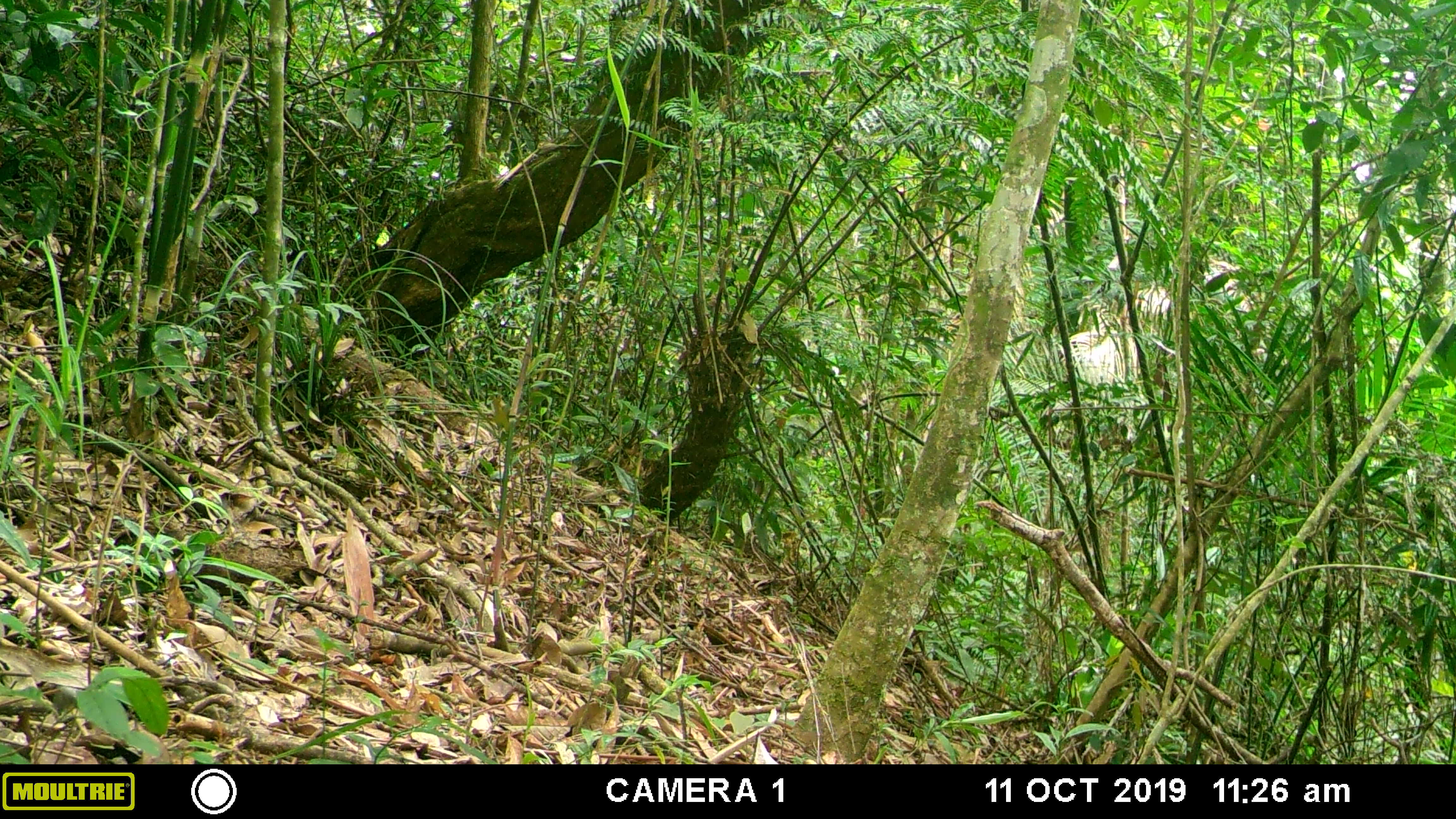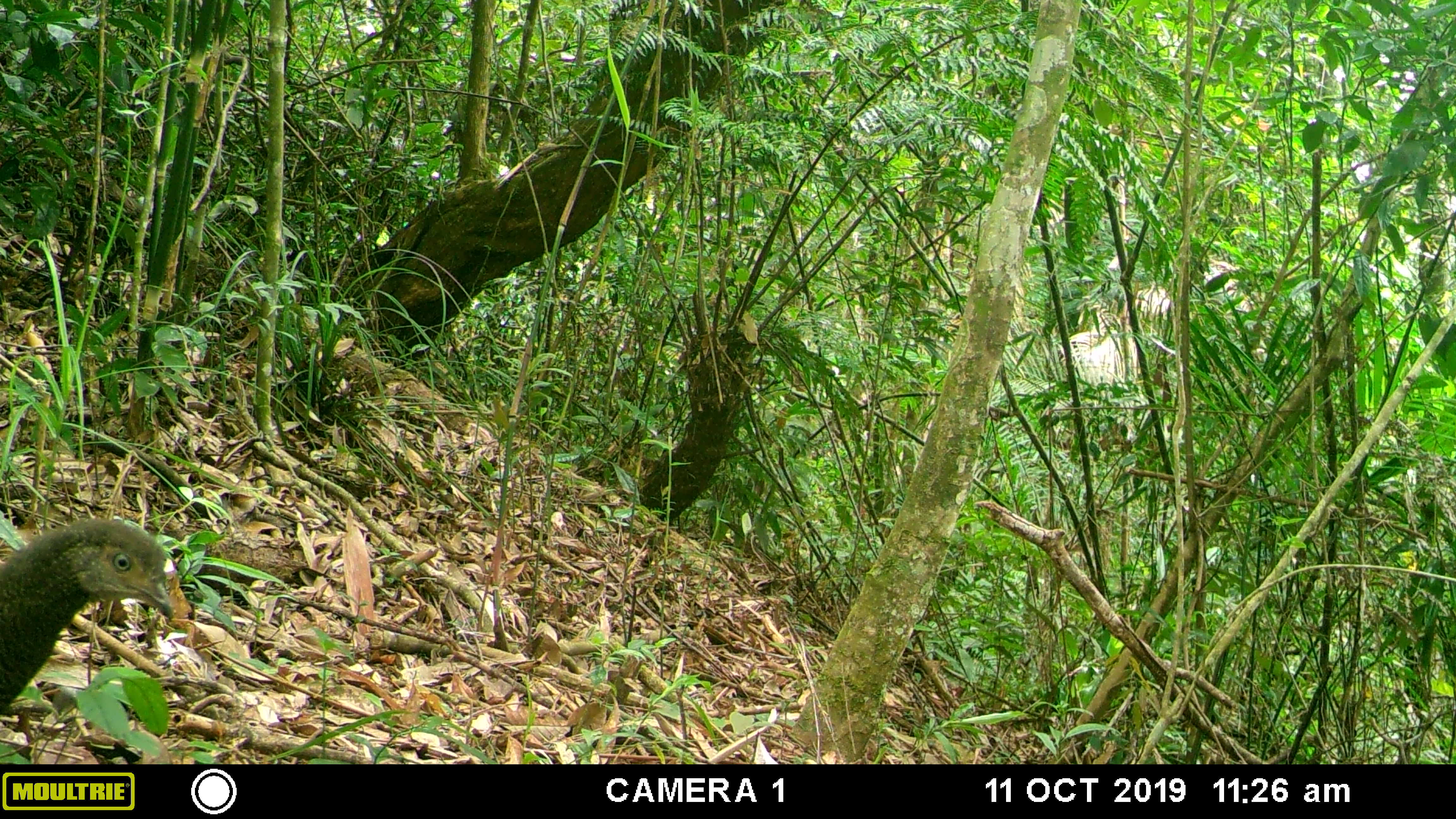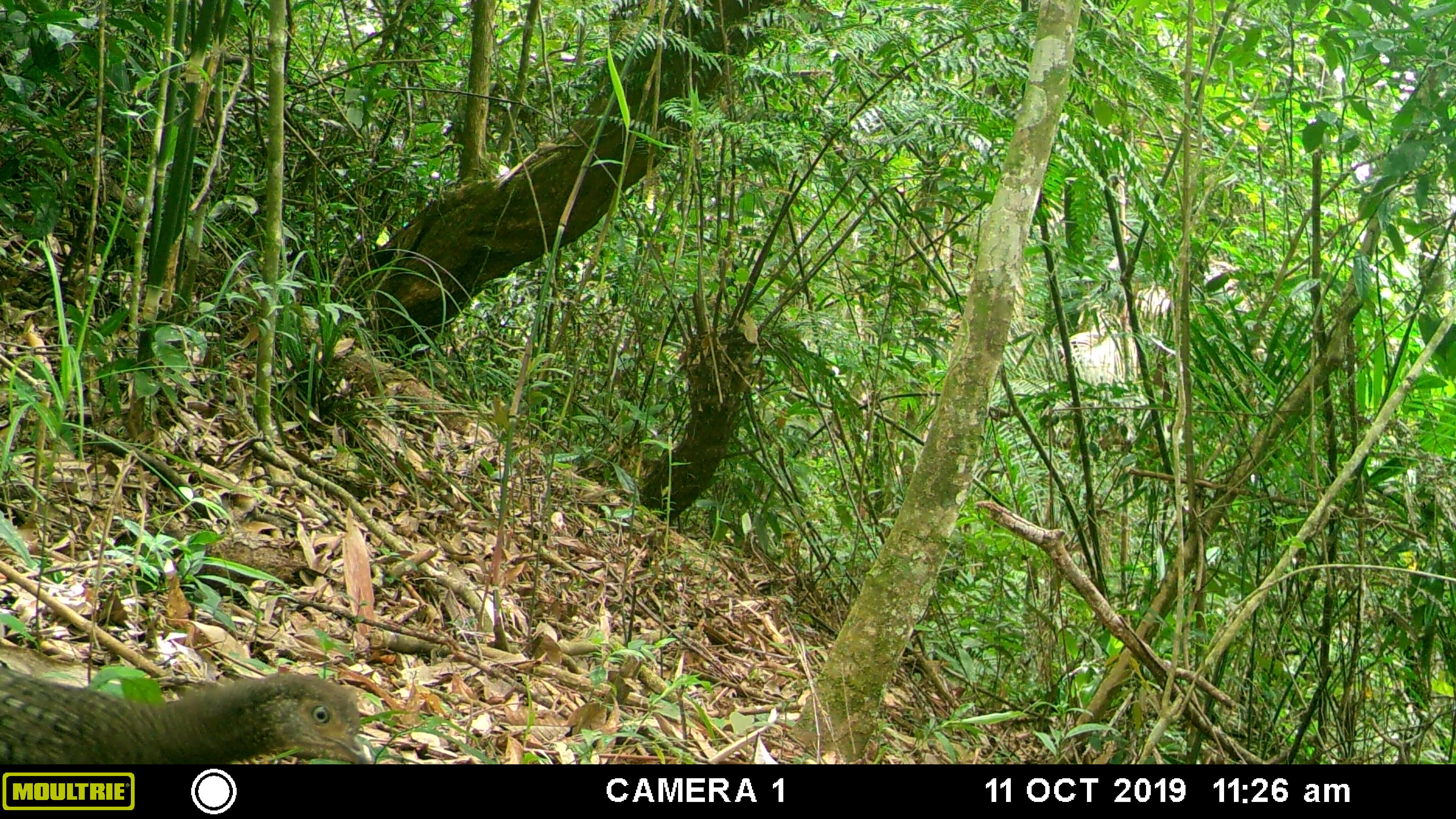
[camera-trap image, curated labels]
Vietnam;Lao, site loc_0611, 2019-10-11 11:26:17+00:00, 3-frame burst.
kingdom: Animalia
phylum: Chordata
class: Aves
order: Galliformes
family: Phasianidae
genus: Polyplectron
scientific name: Polyplectron bicalcaratum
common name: gray peacock-pheasant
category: grey peacock pheasant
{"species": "grey peacock pheasant (gray peacock-pheasant) (Polyplectron bicalcaratum)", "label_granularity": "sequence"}